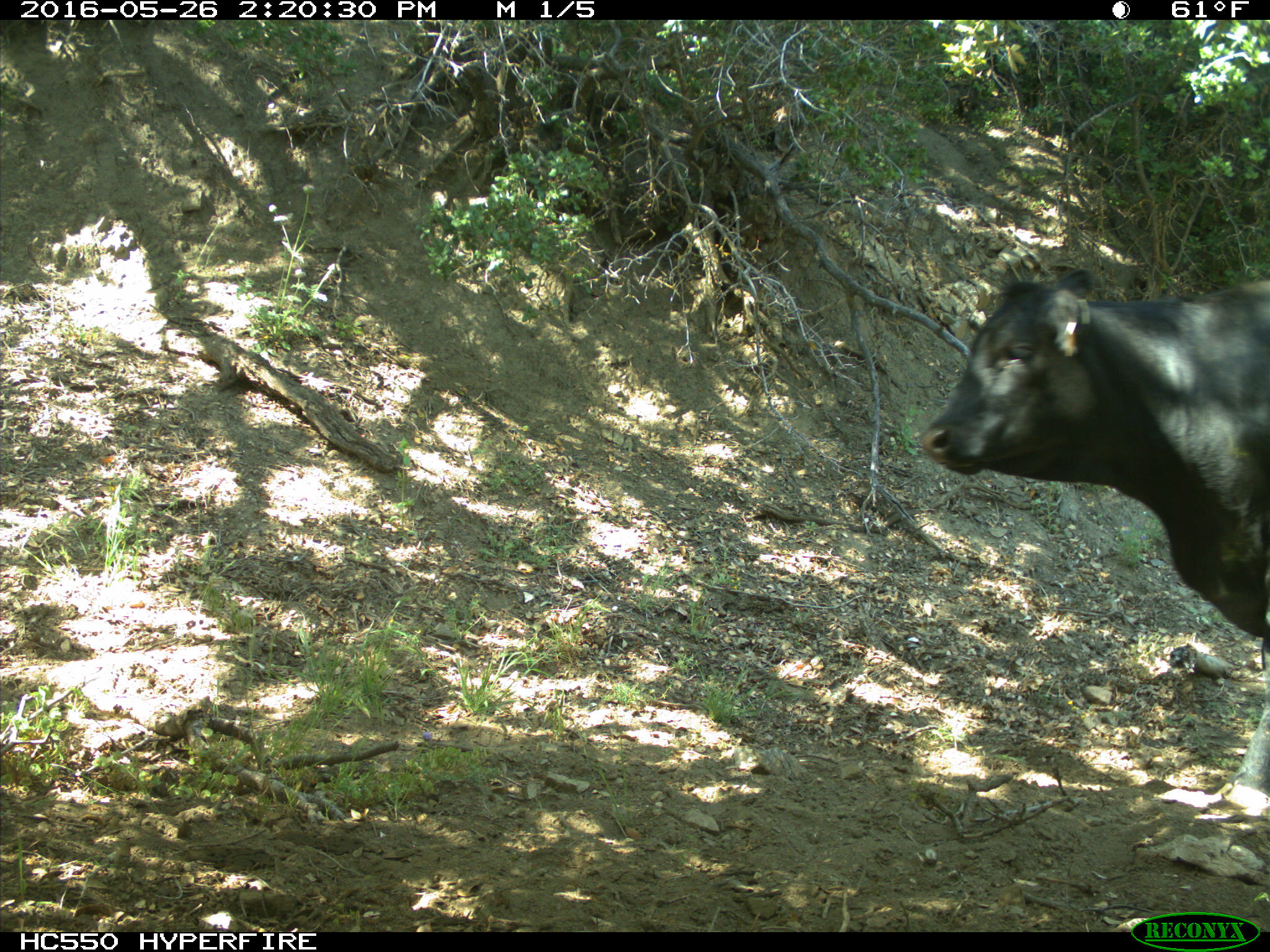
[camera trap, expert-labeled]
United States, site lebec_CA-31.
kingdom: Animalia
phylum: Chordata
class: Mammalia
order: Artiodactyla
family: Bovidae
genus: Bos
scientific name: Bos taurus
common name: domestic cow